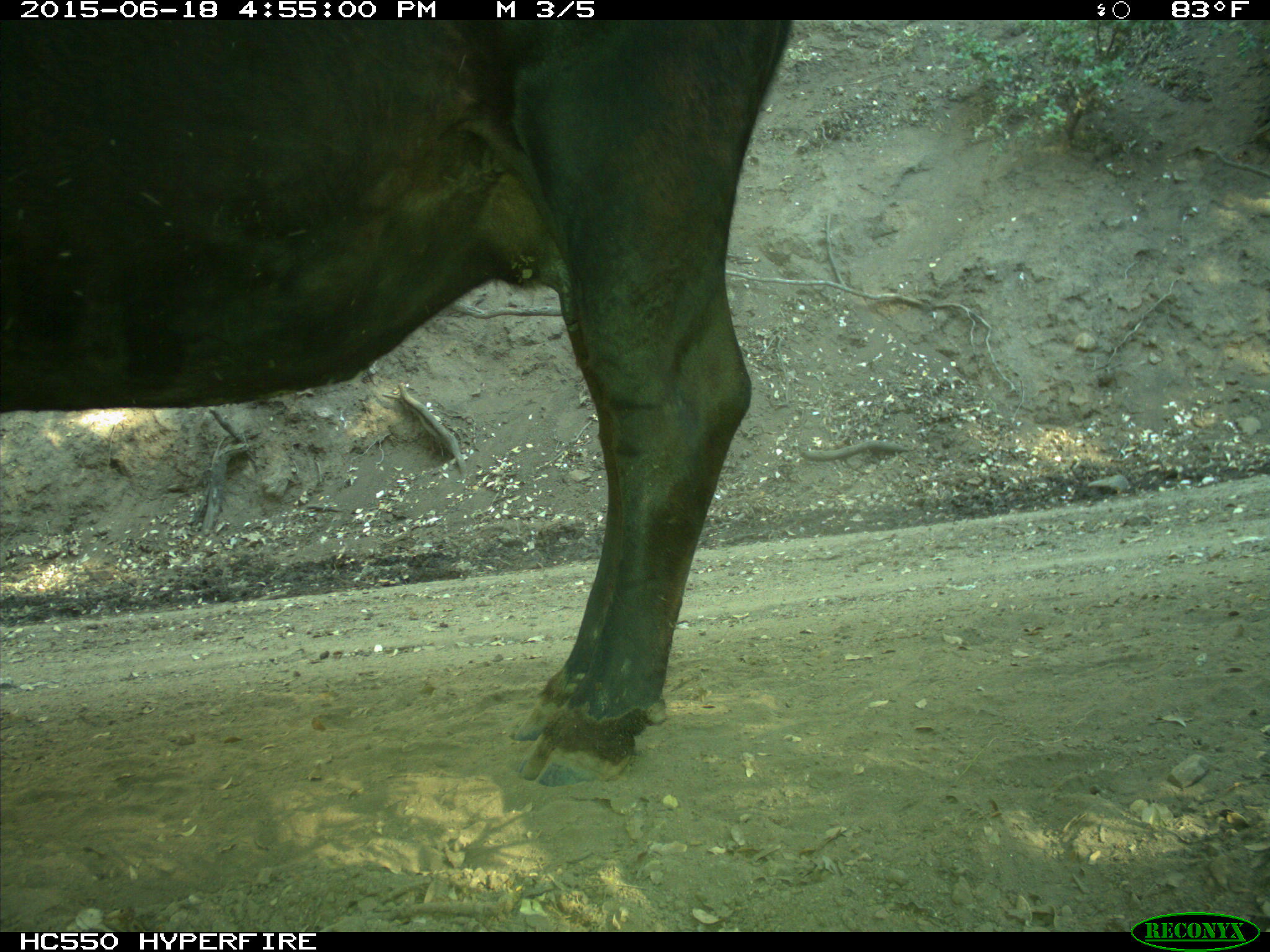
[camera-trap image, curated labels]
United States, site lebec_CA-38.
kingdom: Animalia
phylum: Chordata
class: Mammalia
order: Artiodactyla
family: Bovidae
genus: Bos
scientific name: Bos taurus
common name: domestic cow